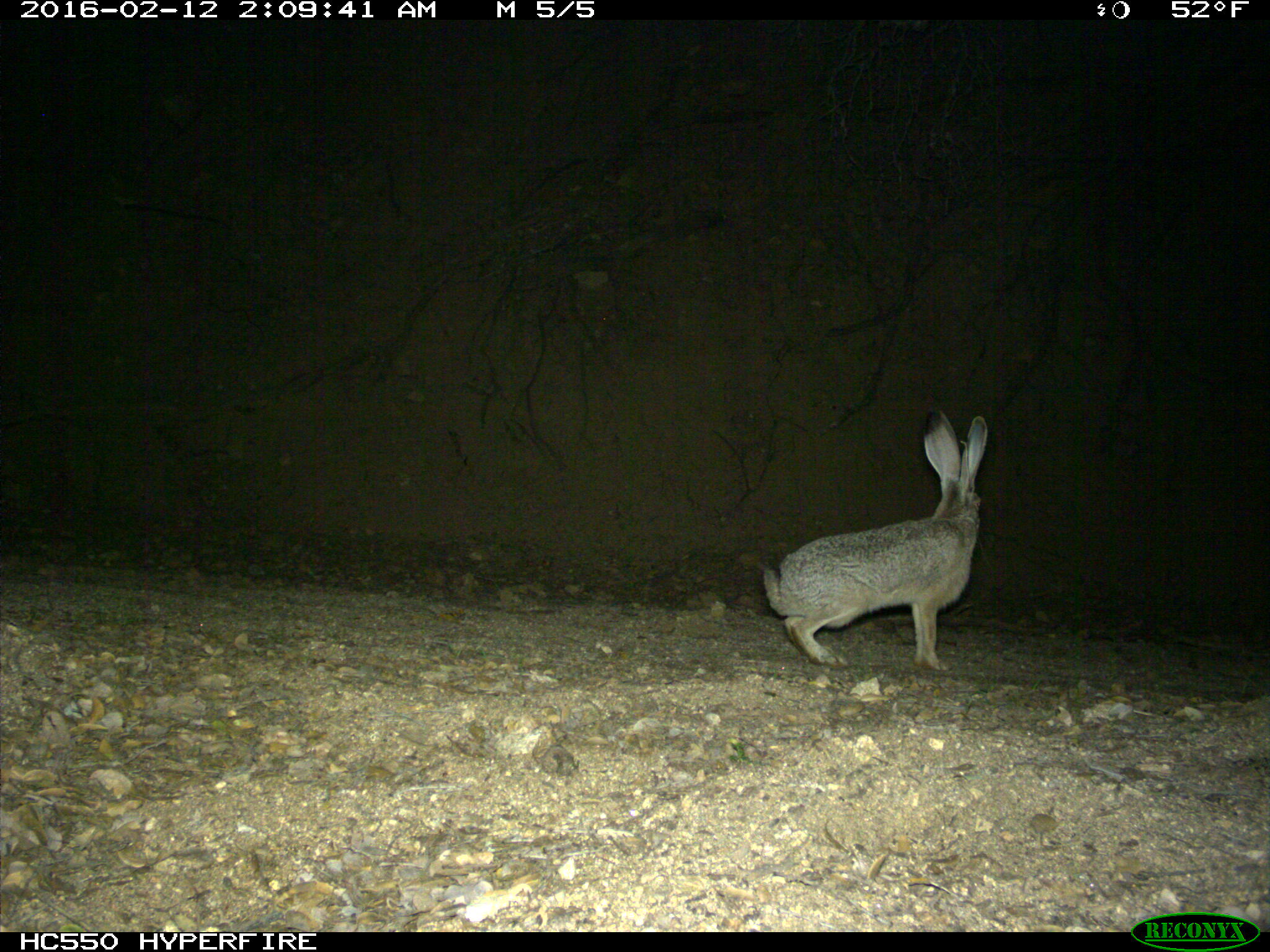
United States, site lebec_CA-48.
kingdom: Animalia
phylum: Chordata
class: Mammalia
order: Lagomorpha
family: Leporidae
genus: Lepus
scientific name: Lepus californicus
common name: black-tailed jackrabbit